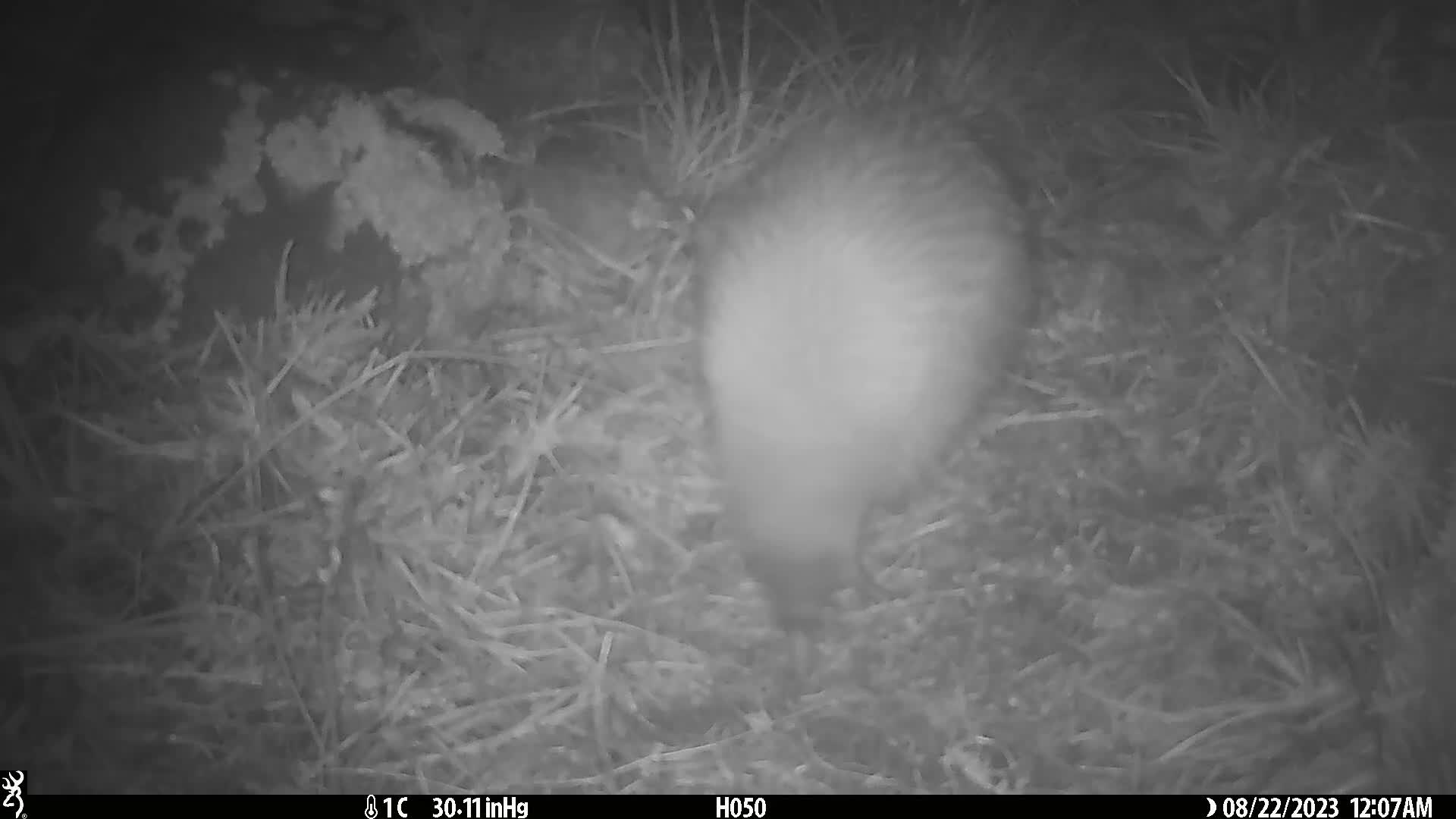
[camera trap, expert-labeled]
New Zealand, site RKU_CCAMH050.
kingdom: Animalia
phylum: Chordata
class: Aves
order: Apterygiformes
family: Apterygidae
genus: Apteryx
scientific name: Apteryx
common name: kiwi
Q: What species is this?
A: Kiwi (Apteryx).